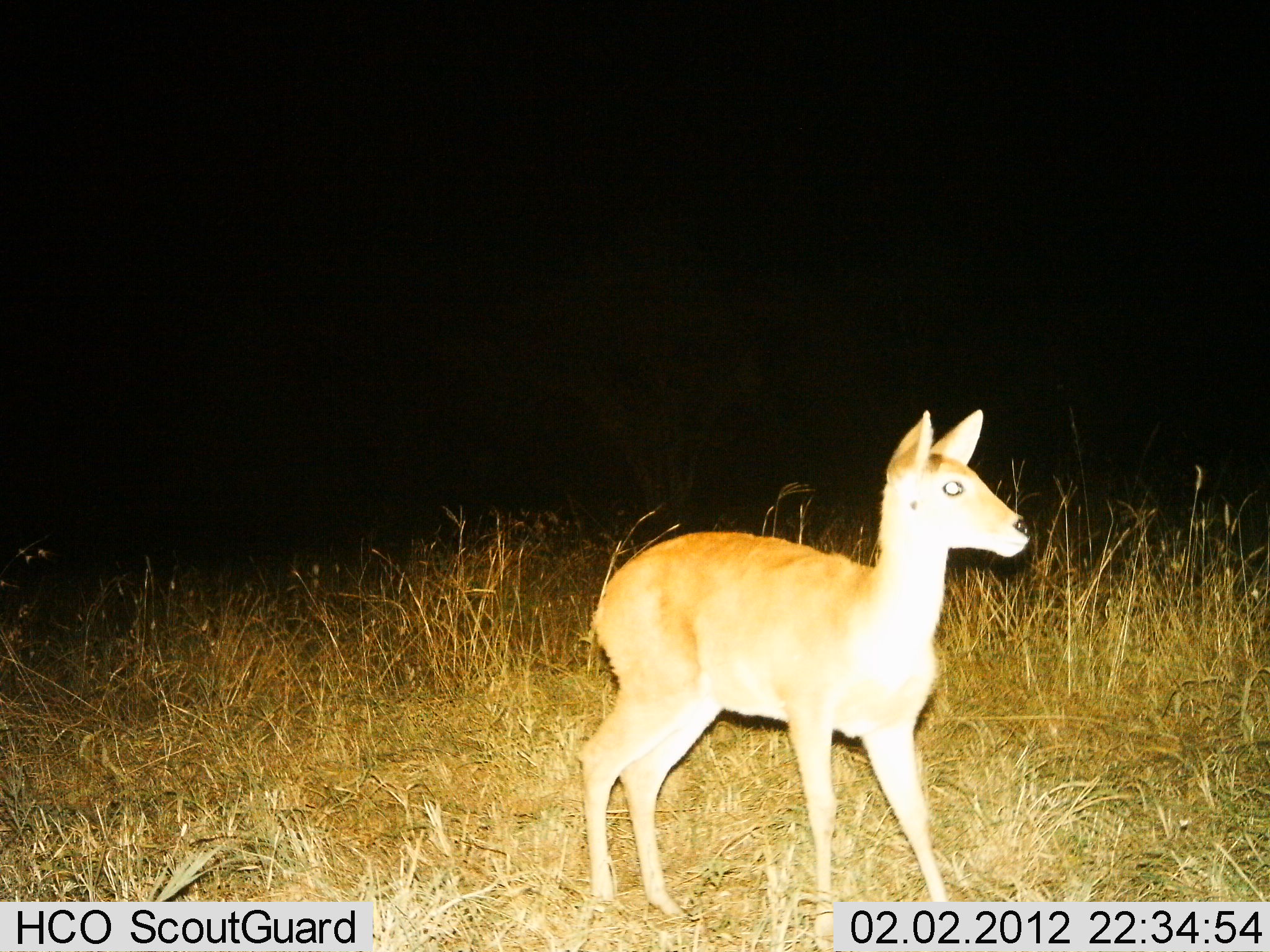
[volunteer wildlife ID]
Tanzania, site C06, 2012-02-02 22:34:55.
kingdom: Animalia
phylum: Chordata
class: Mammalia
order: Artiodactyla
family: Bovidae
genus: Redunca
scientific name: Redunca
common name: reedbuck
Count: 1.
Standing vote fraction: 95%.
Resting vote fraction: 0%.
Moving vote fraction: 5%.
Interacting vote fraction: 0%.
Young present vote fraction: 9%.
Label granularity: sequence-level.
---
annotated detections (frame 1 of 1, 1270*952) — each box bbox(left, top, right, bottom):
animal: bbox(577, 411, 1028, 950)